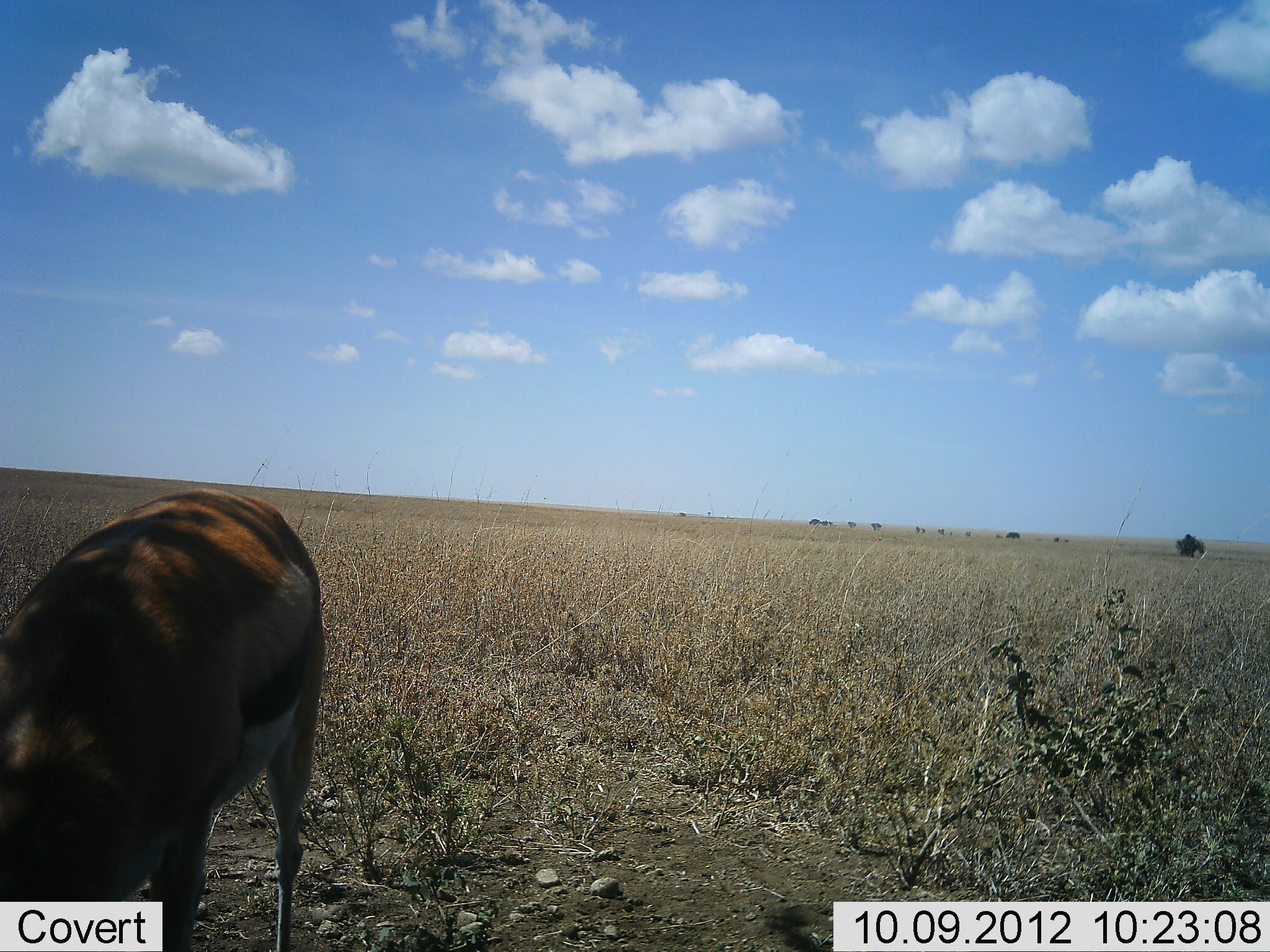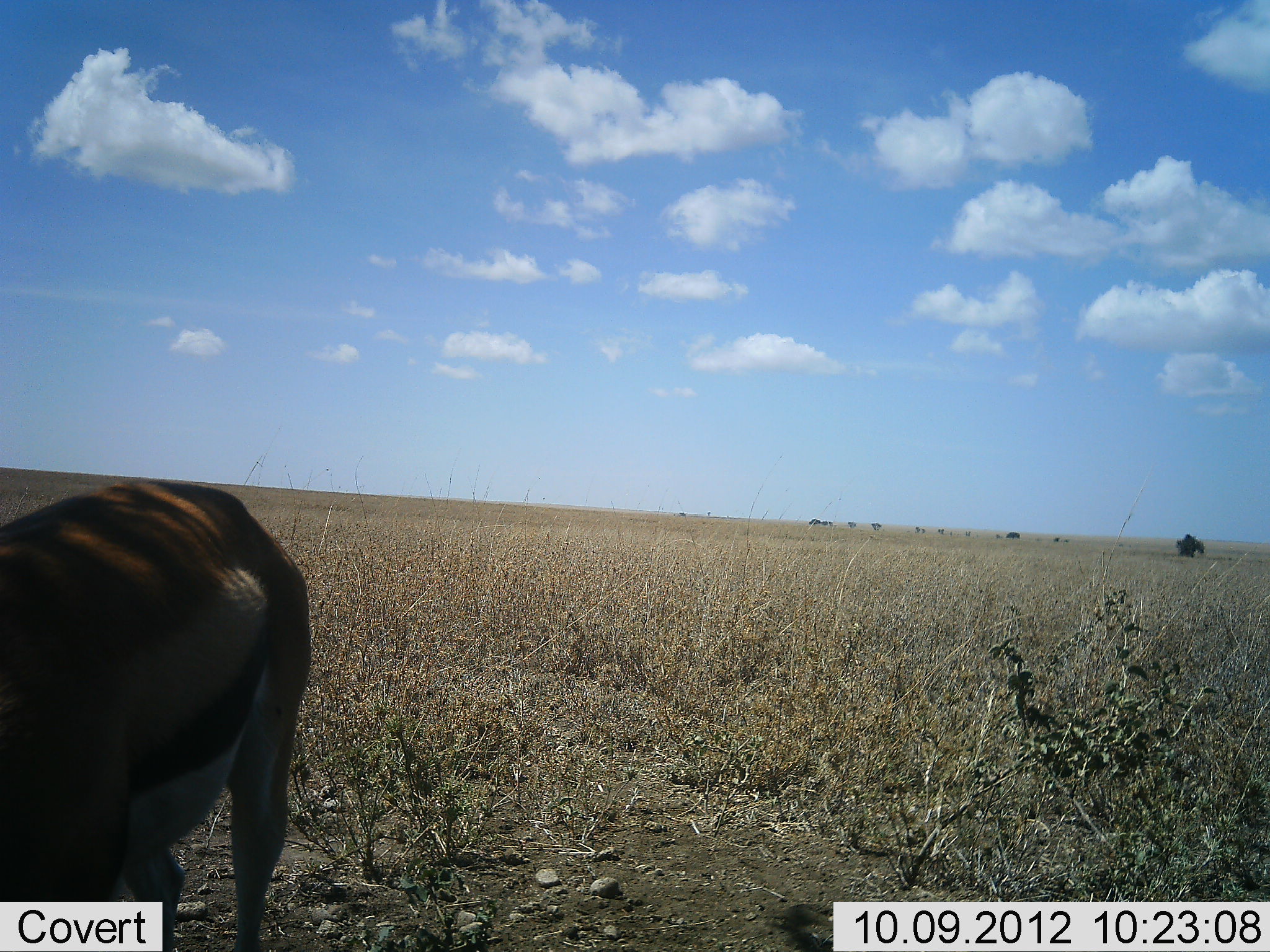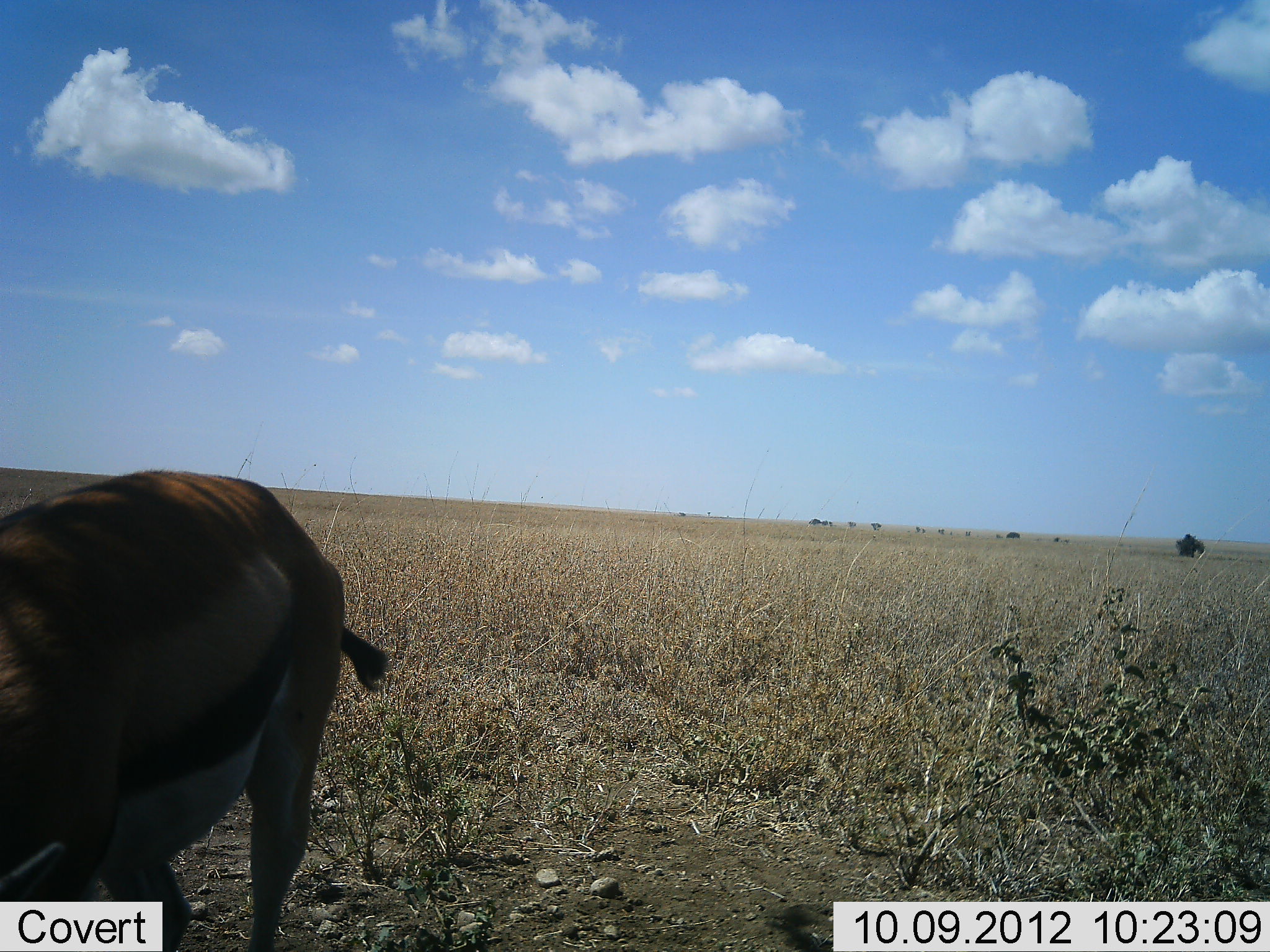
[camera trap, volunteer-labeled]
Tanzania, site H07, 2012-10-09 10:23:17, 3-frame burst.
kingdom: Animalia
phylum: Chordata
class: Mammalia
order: Artiodactyla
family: Bovidae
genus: Eudorcas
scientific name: Eudorcas thomsonii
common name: thomson's gazelle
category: gazellethomsons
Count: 1.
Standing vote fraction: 30%.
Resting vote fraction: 0%.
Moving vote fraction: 10%.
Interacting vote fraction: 0%.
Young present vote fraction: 0%.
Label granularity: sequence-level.